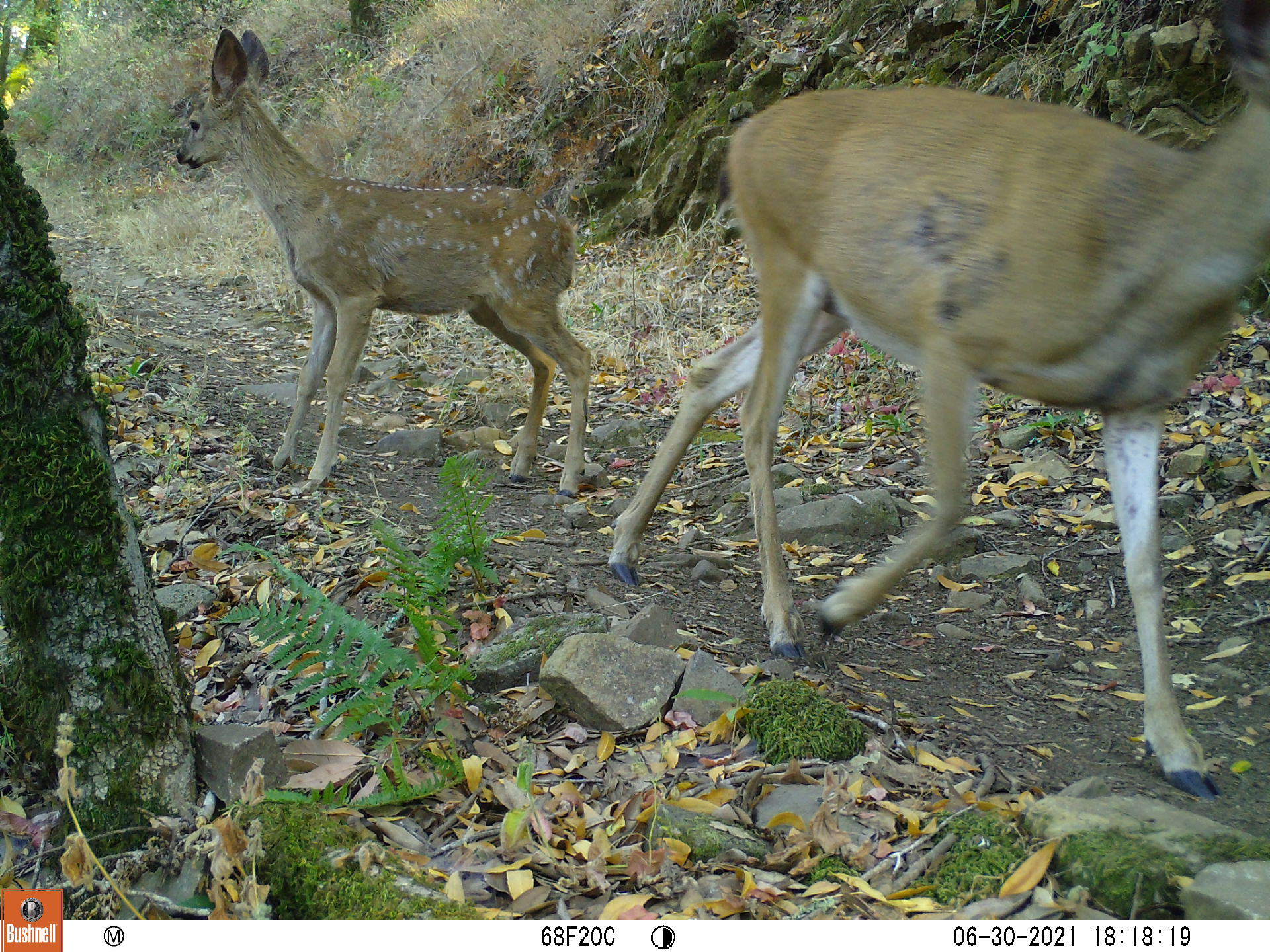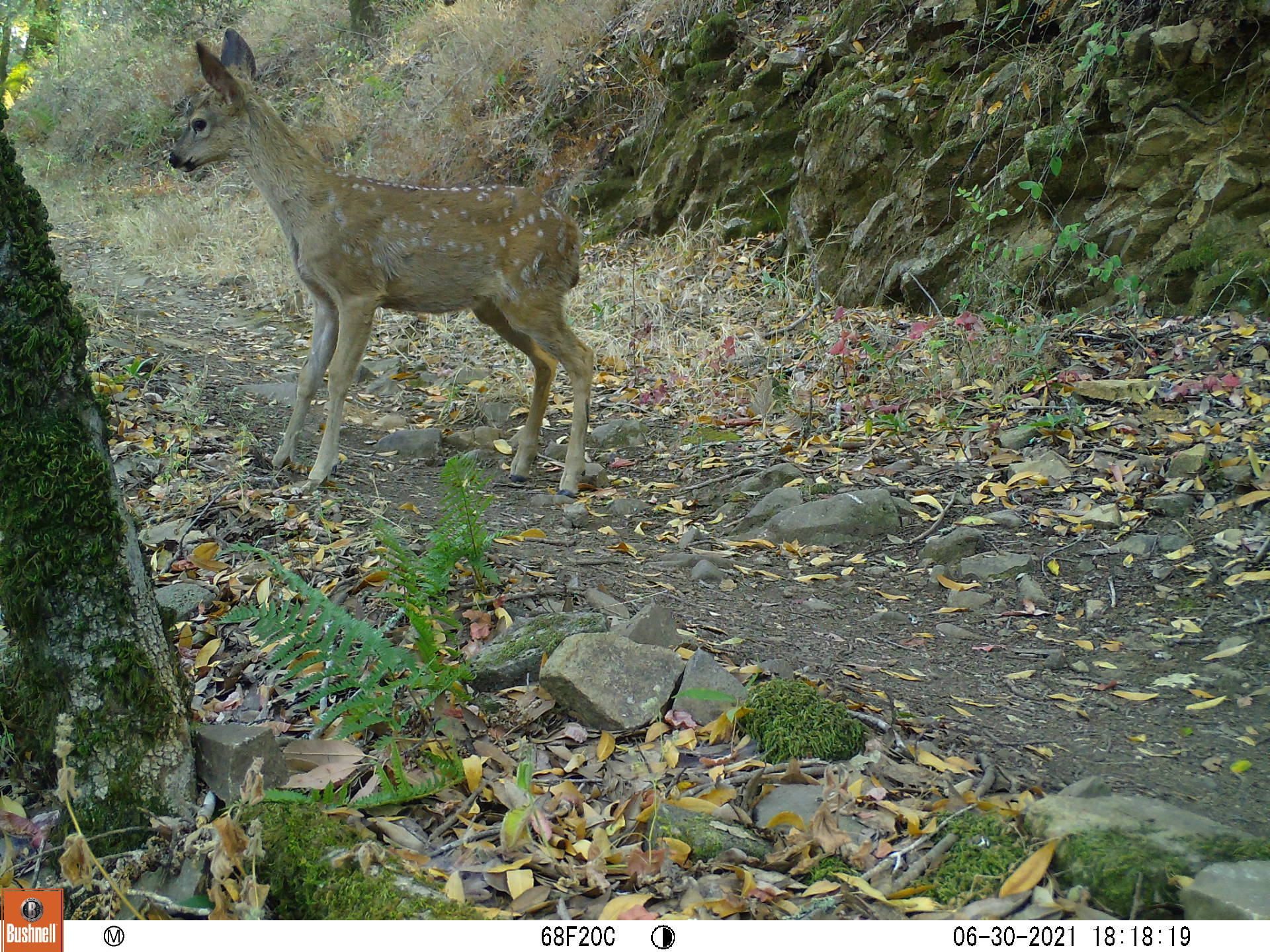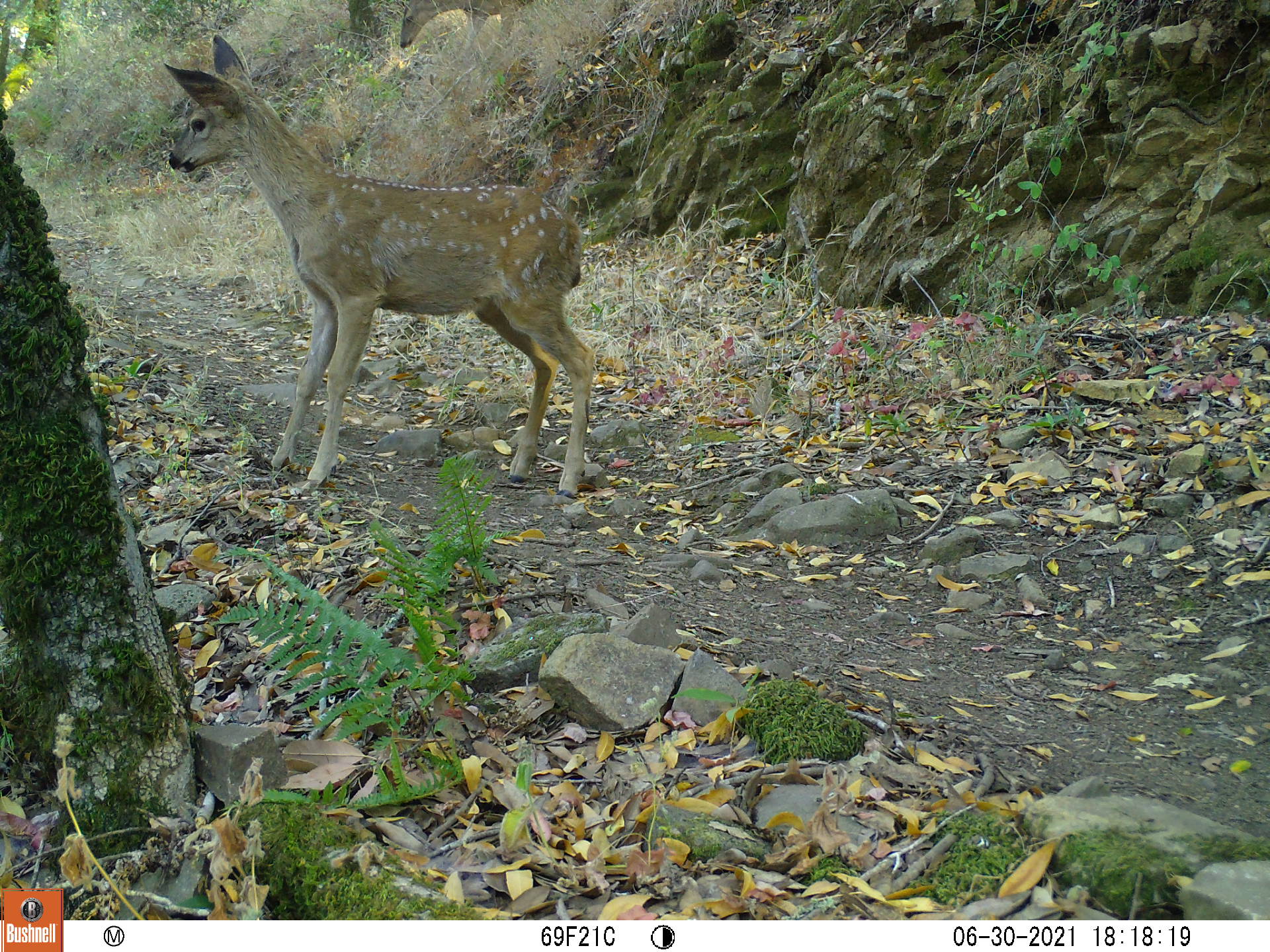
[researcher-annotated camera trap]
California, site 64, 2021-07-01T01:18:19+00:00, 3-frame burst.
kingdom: Animalia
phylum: Chordata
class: Mammalia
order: Artiodactyla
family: Cervidae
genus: Odocoileus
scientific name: Odocoileus hemionus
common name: mule deer